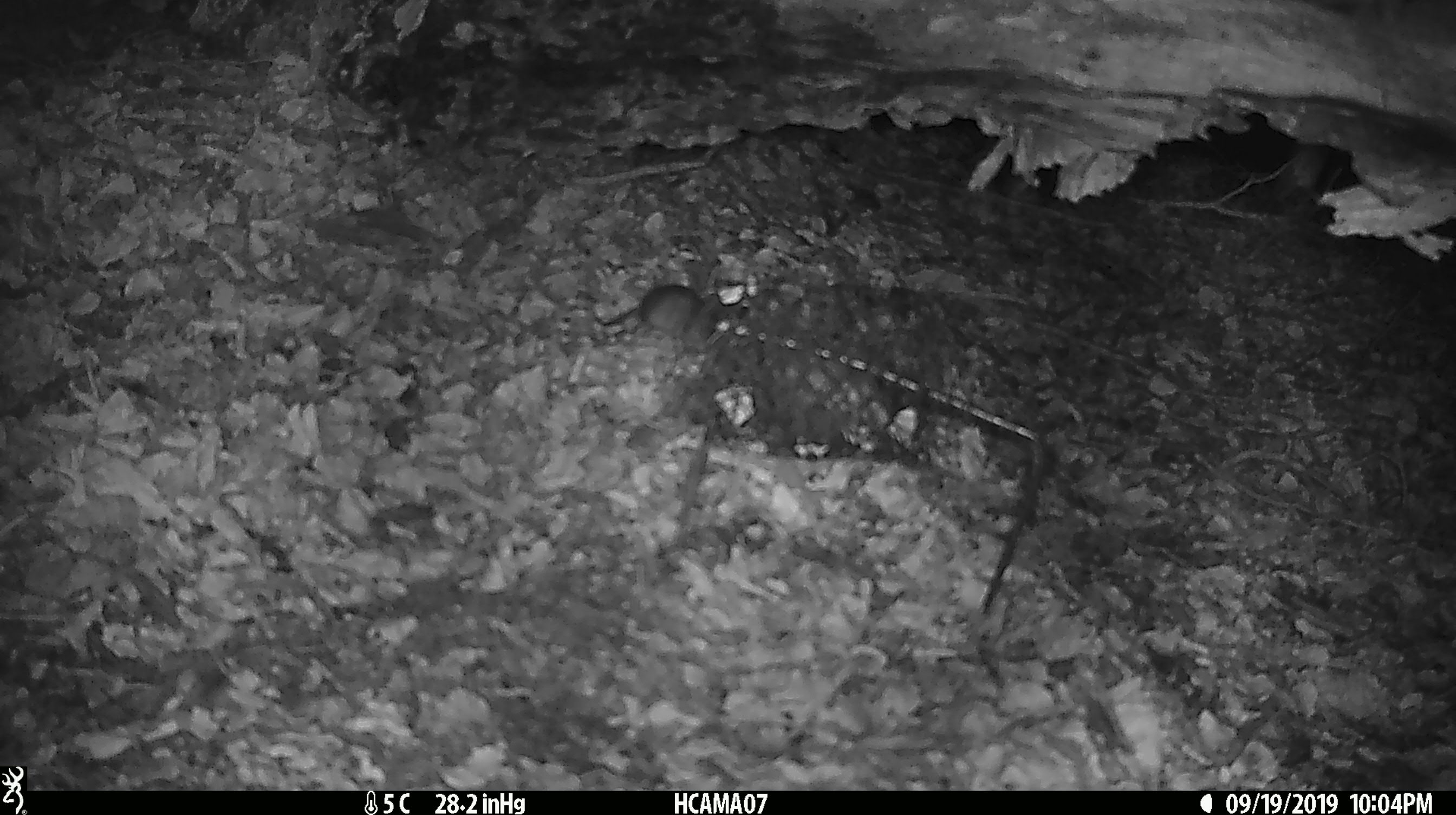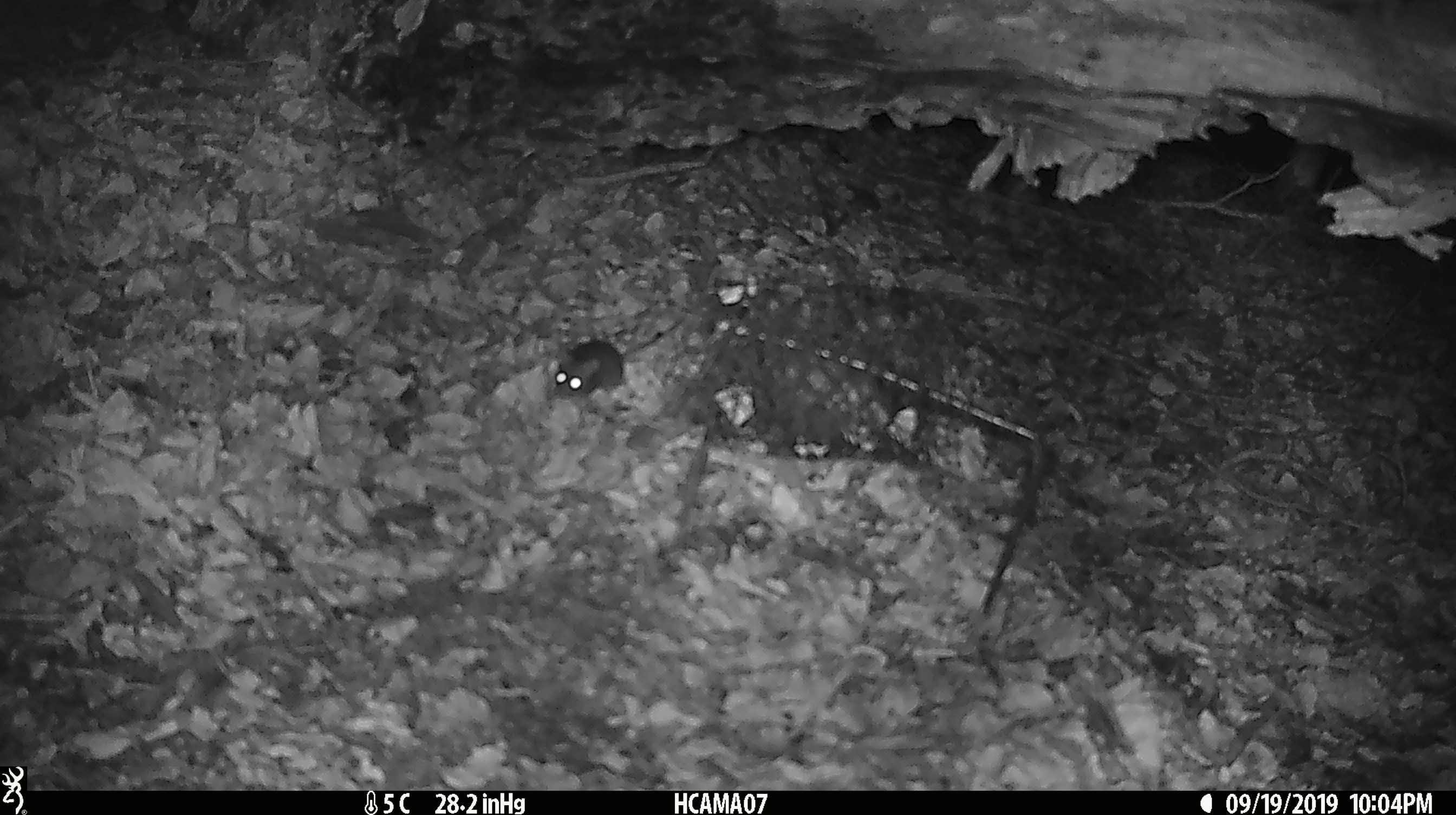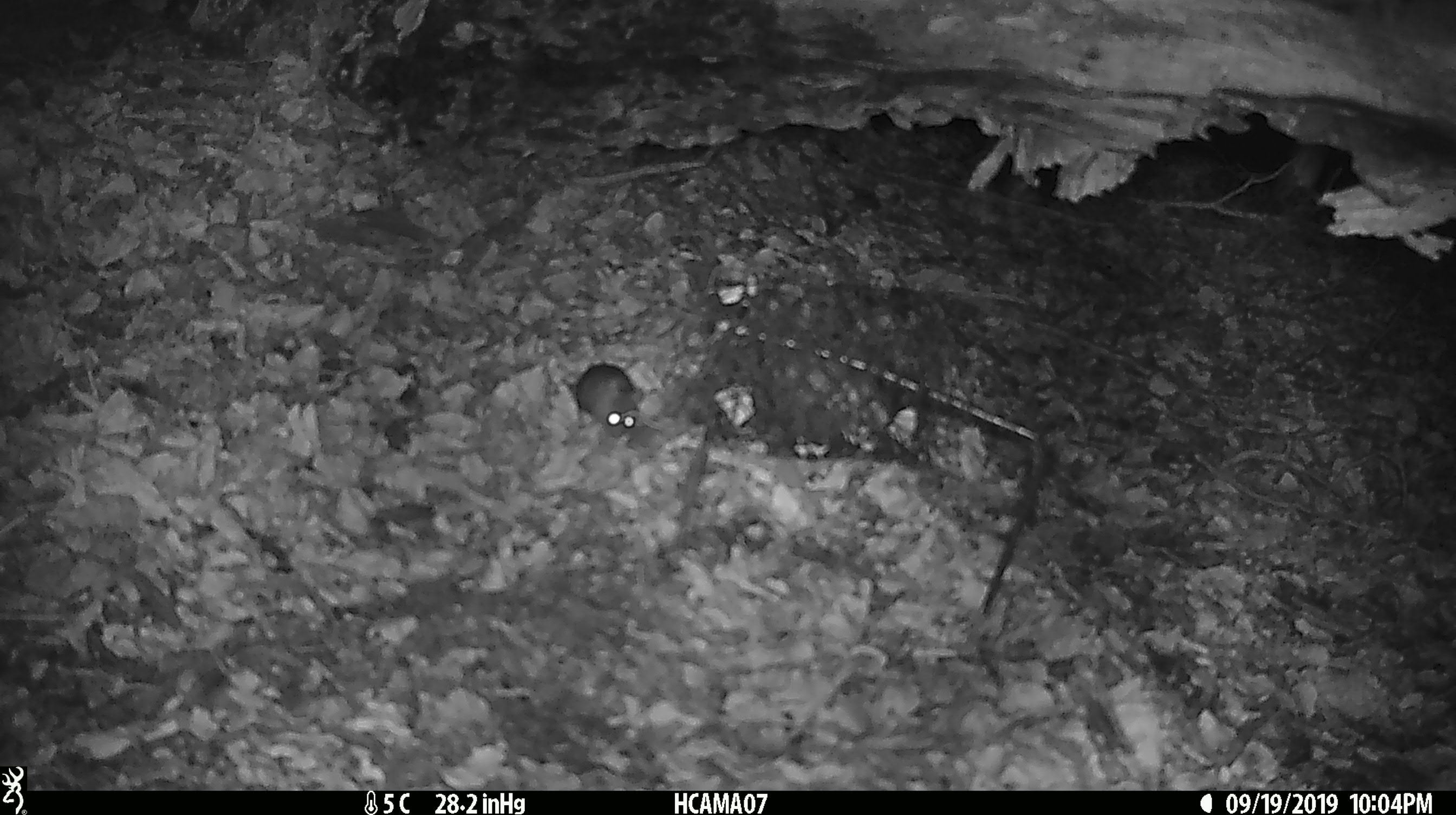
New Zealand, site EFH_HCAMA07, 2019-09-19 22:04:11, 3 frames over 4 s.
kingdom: Animalia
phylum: Chordata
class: Mammalia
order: Rodentia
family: Muridae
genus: Mus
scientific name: Mus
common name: mouse